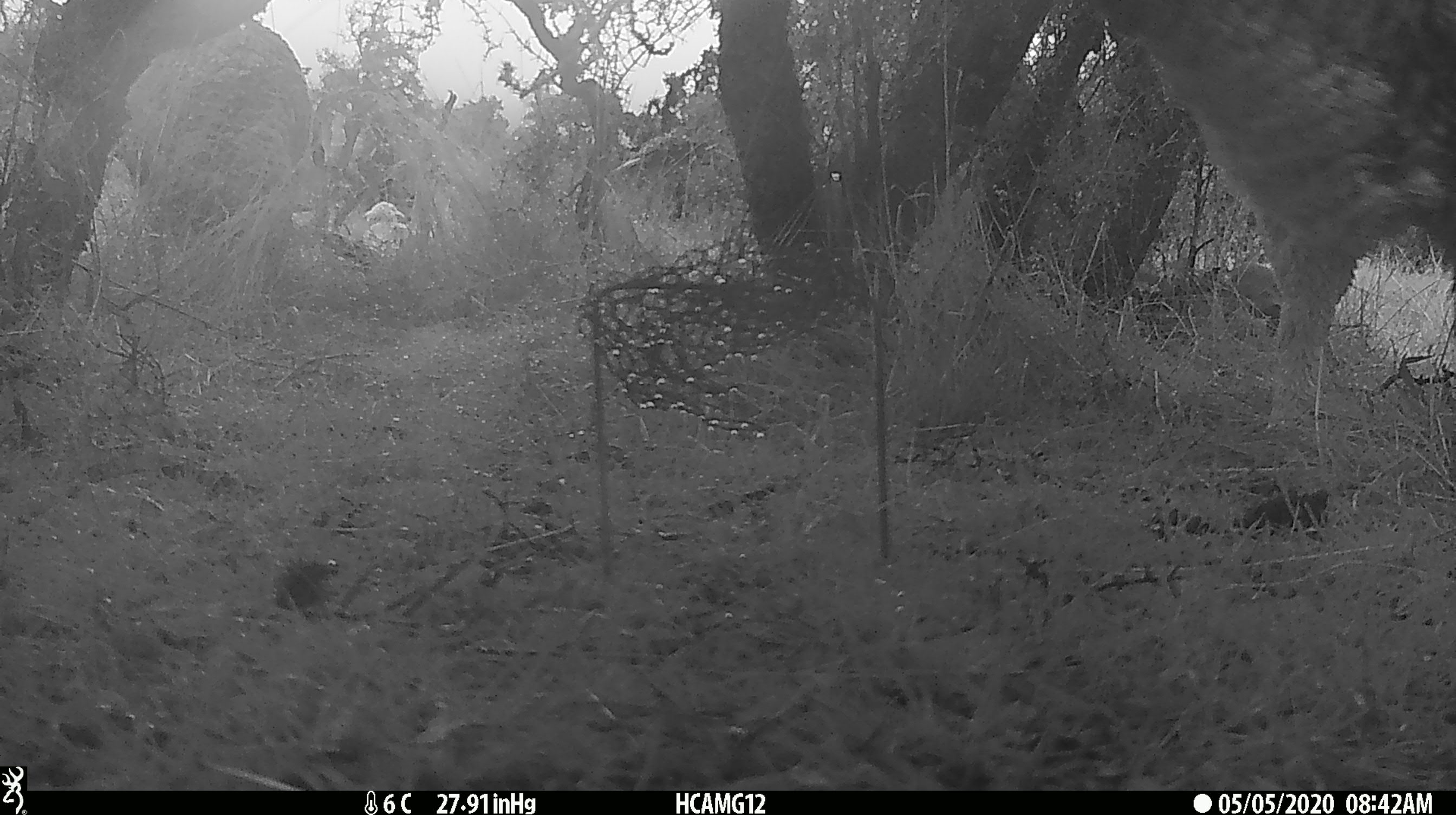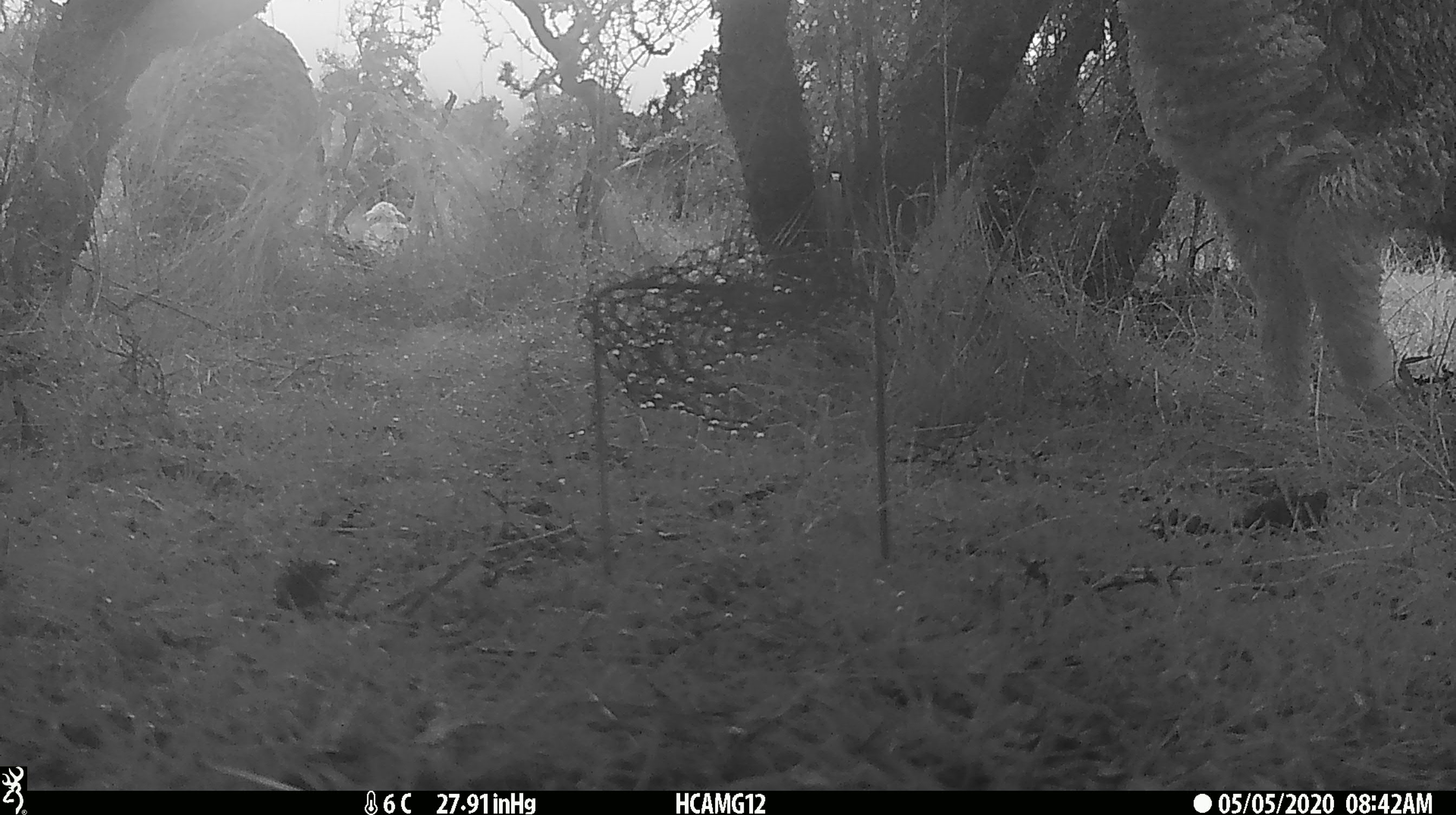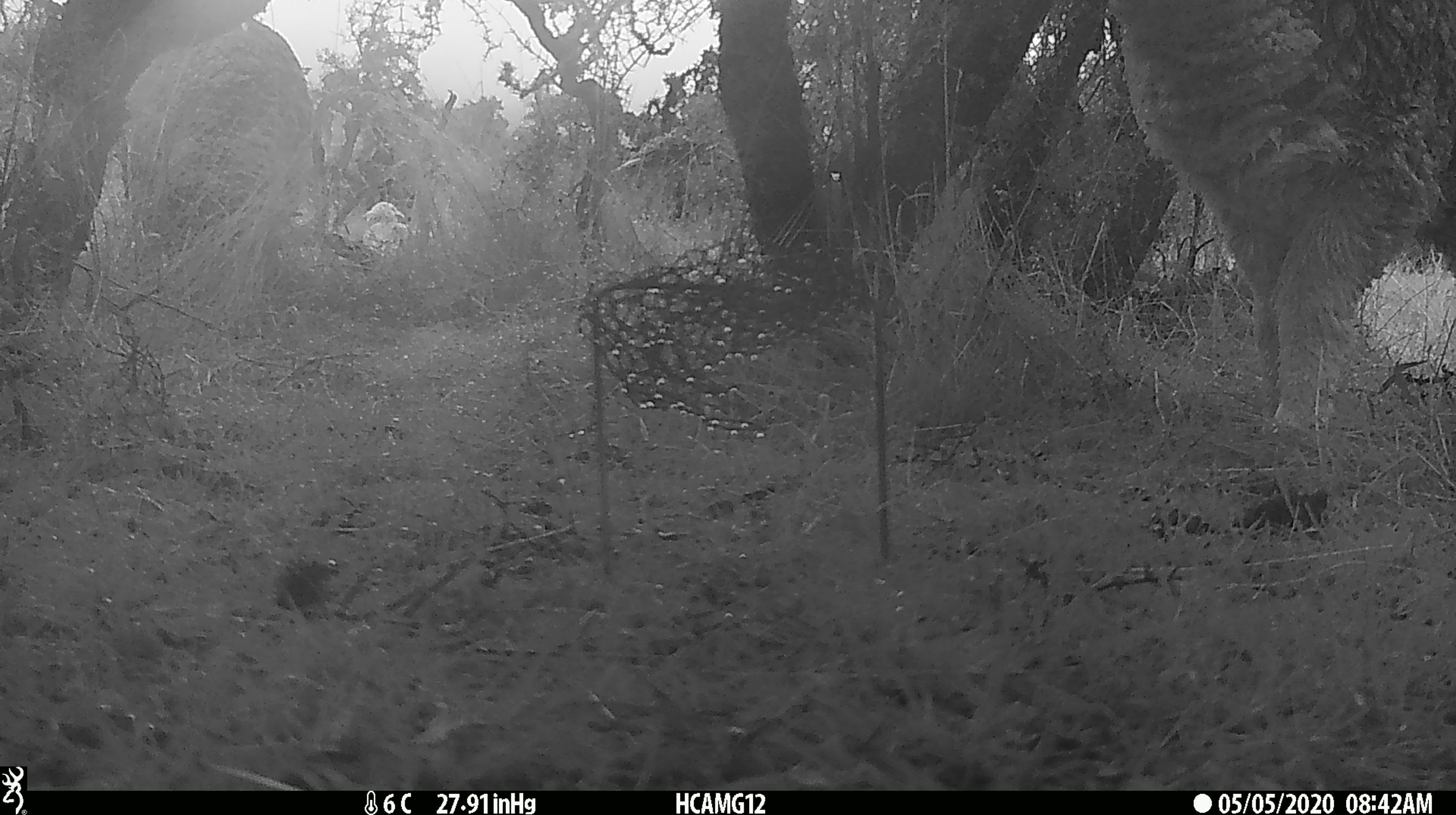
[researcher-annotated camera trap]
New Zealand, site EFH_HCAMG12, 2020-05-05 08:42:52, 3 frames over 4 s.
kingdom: Animalia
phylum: Chordata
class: Mammalia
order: Artiodactyla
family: Bovidae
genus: Ovis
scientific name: Ovis aries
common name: domestic sheep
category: sheep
Sheep (domestic sheep) (Ovis aries).